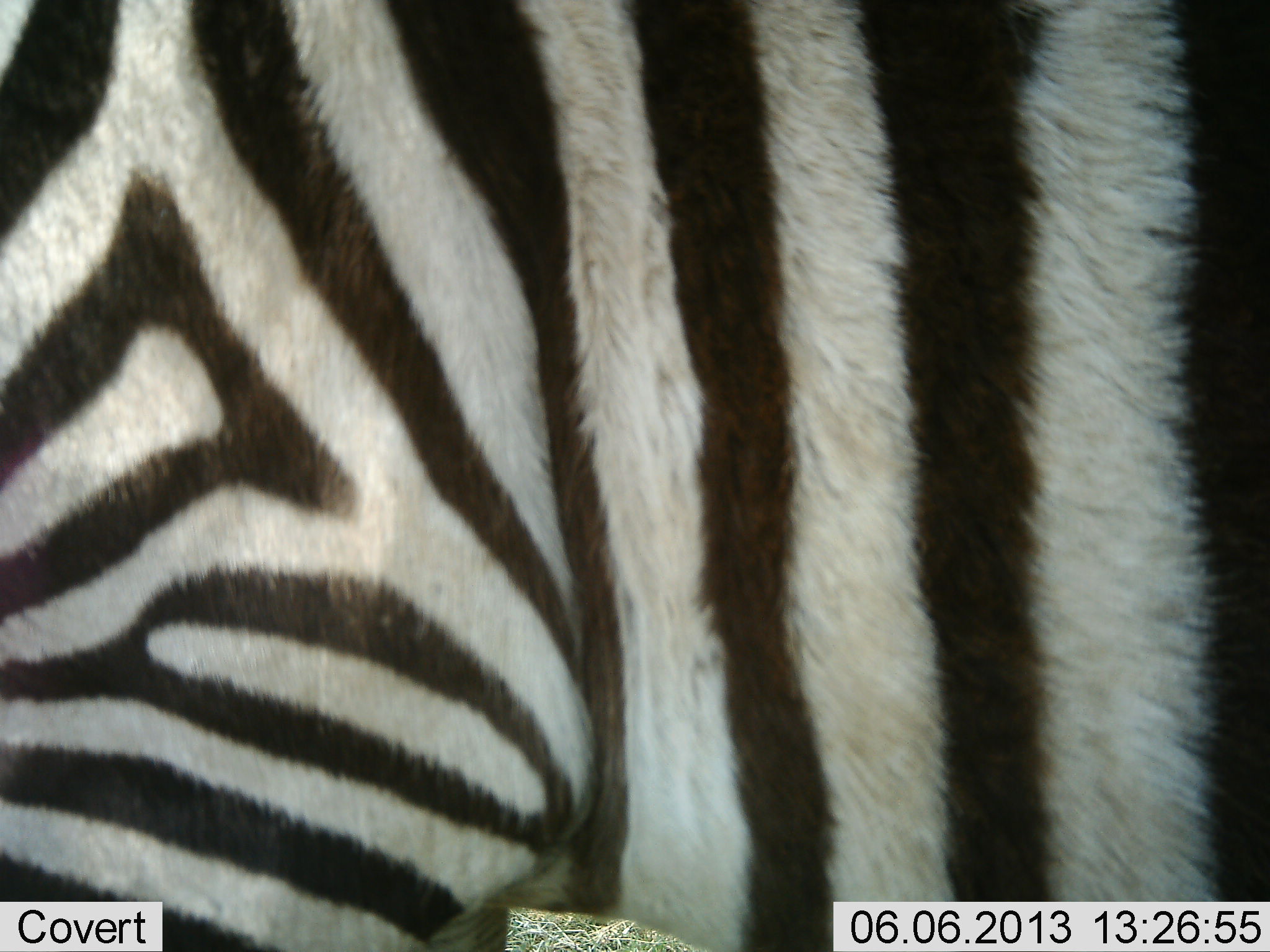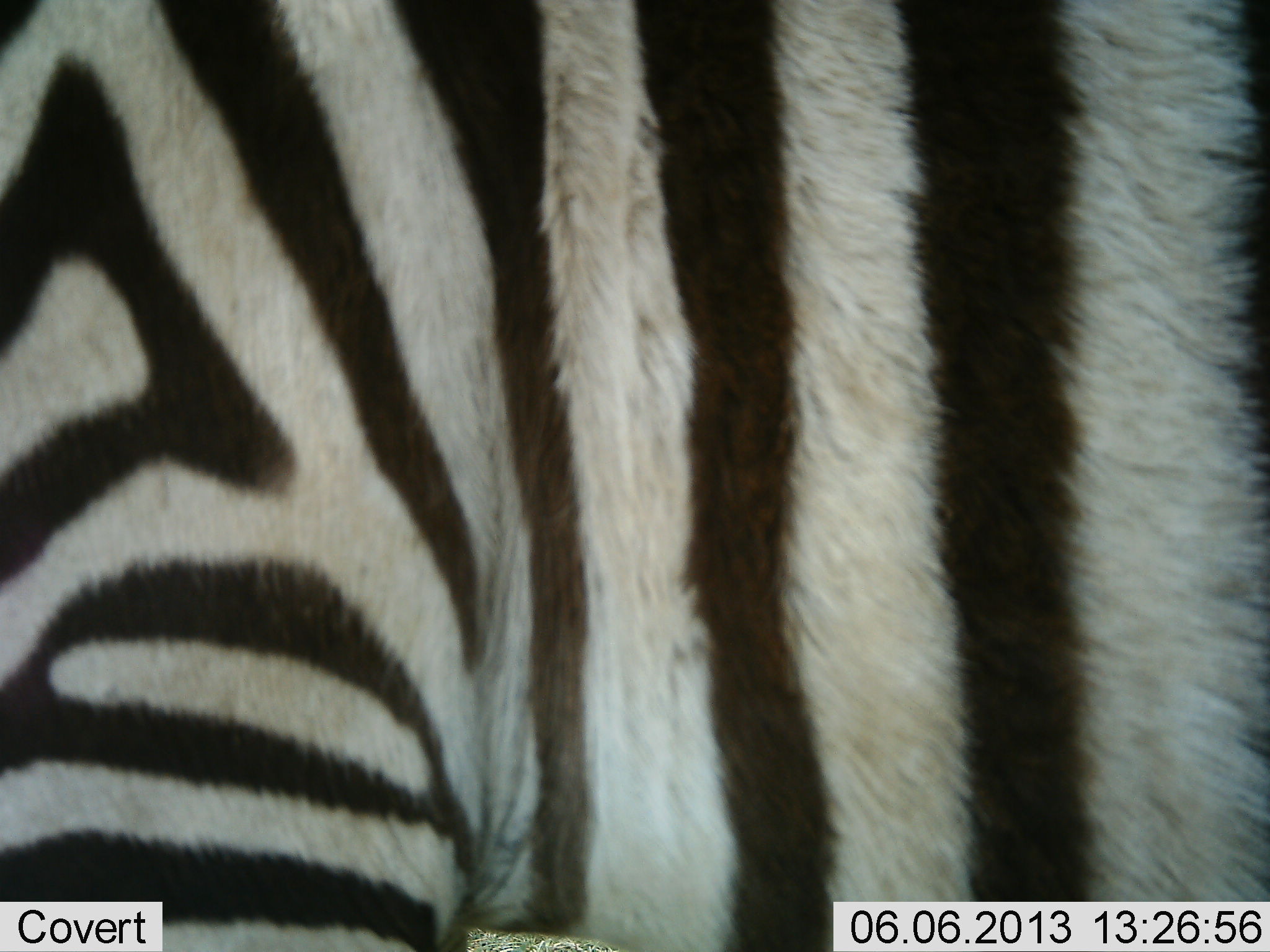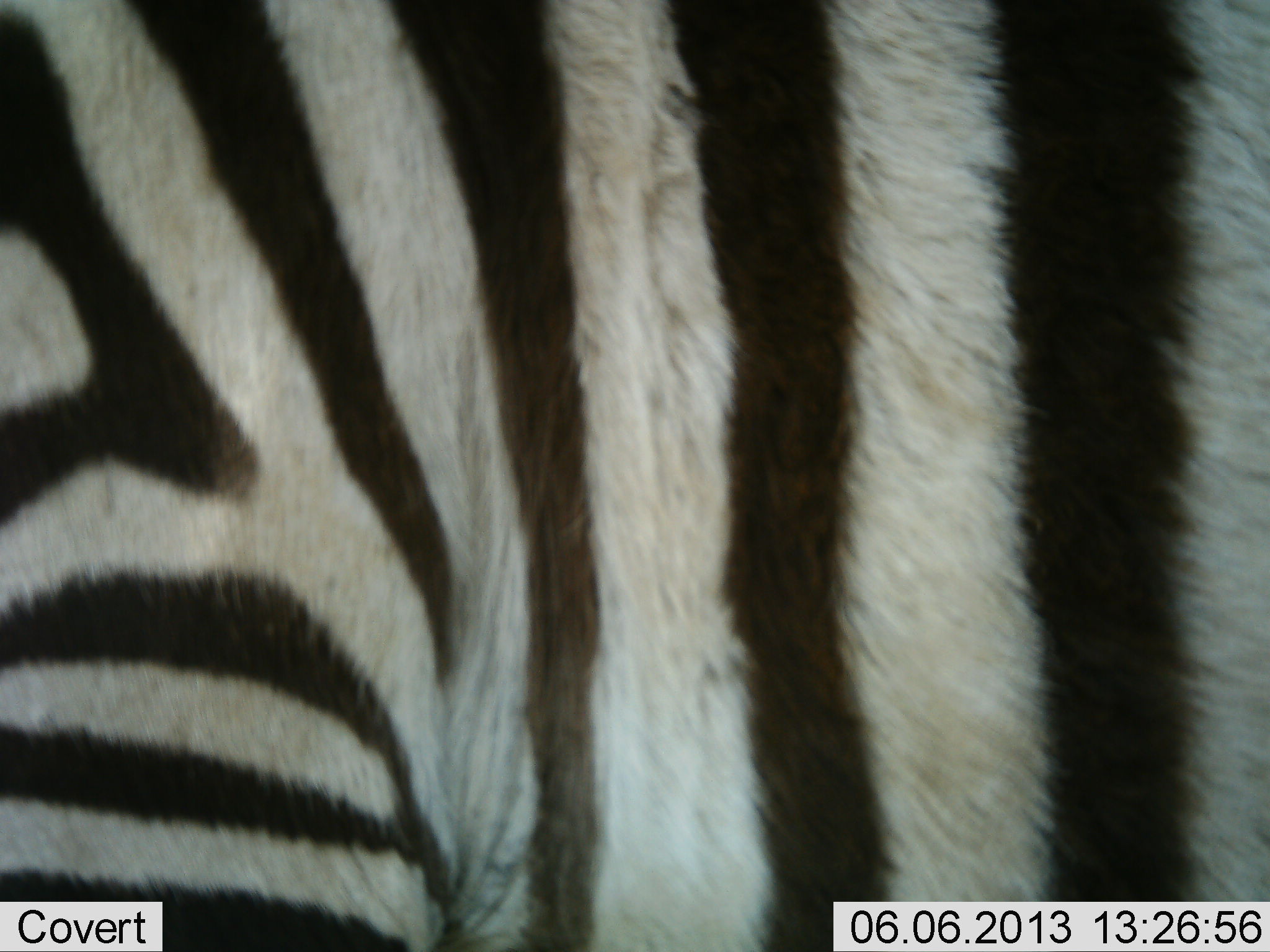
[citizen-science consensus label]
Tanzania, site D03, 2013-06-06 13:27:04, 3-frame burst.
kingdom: Animalia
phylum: Chordata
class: Mammalia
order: Perissodactyla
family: Equidae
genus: Equus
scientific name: Equus quagga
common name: plains zebra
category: zebra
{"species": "zebra (plains zebra) (Equus quagga)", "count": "1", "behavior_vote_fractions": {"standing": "72%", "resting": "0%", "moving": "28%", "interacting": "0%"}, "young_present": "0%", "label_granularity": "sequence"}